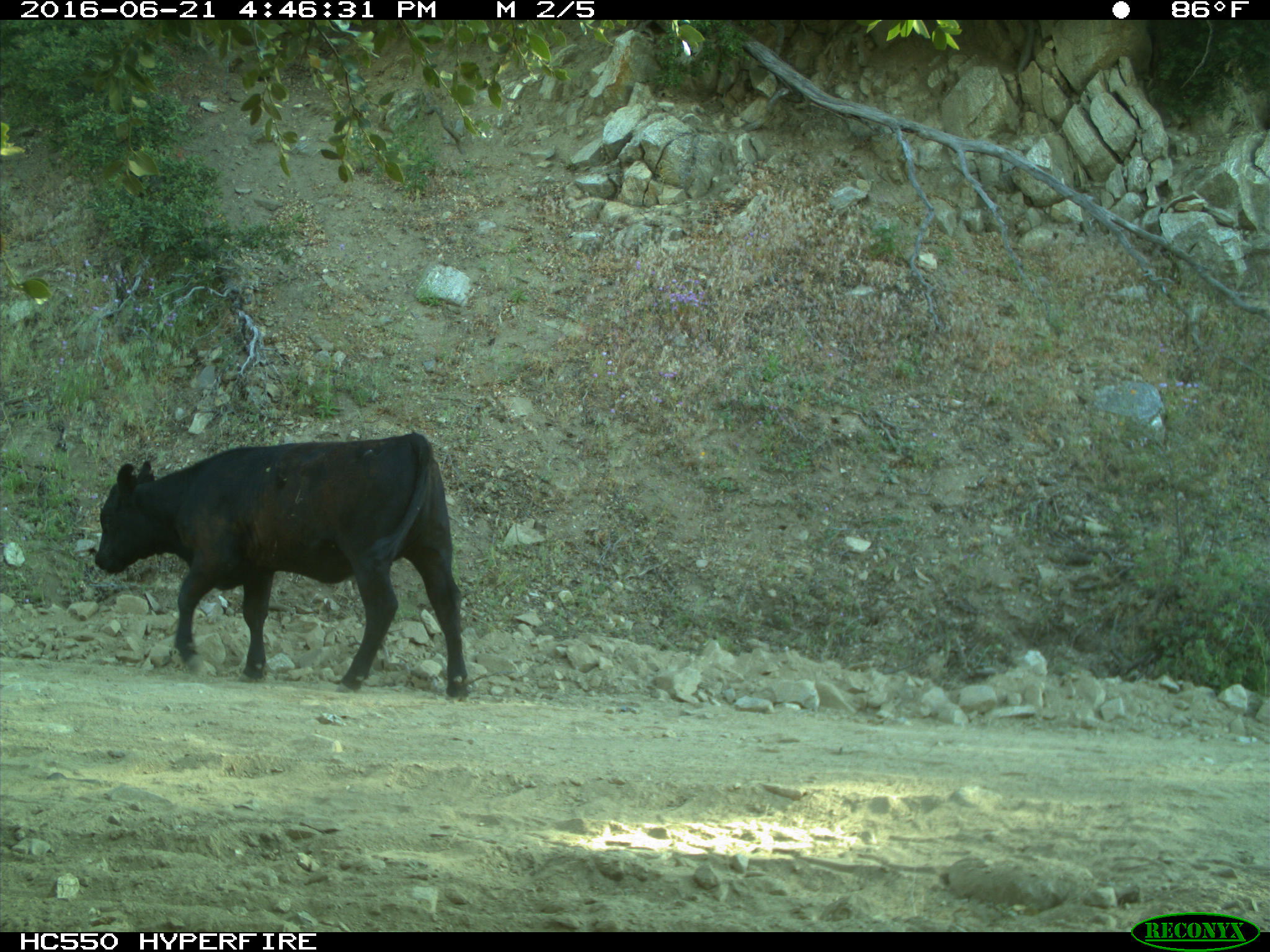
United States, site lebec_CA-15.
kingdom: Animalia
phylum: Chordata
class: Mammalia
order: Artiodactyla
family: Bovidae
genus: Bos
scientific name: Bos taurus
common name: domestic cow